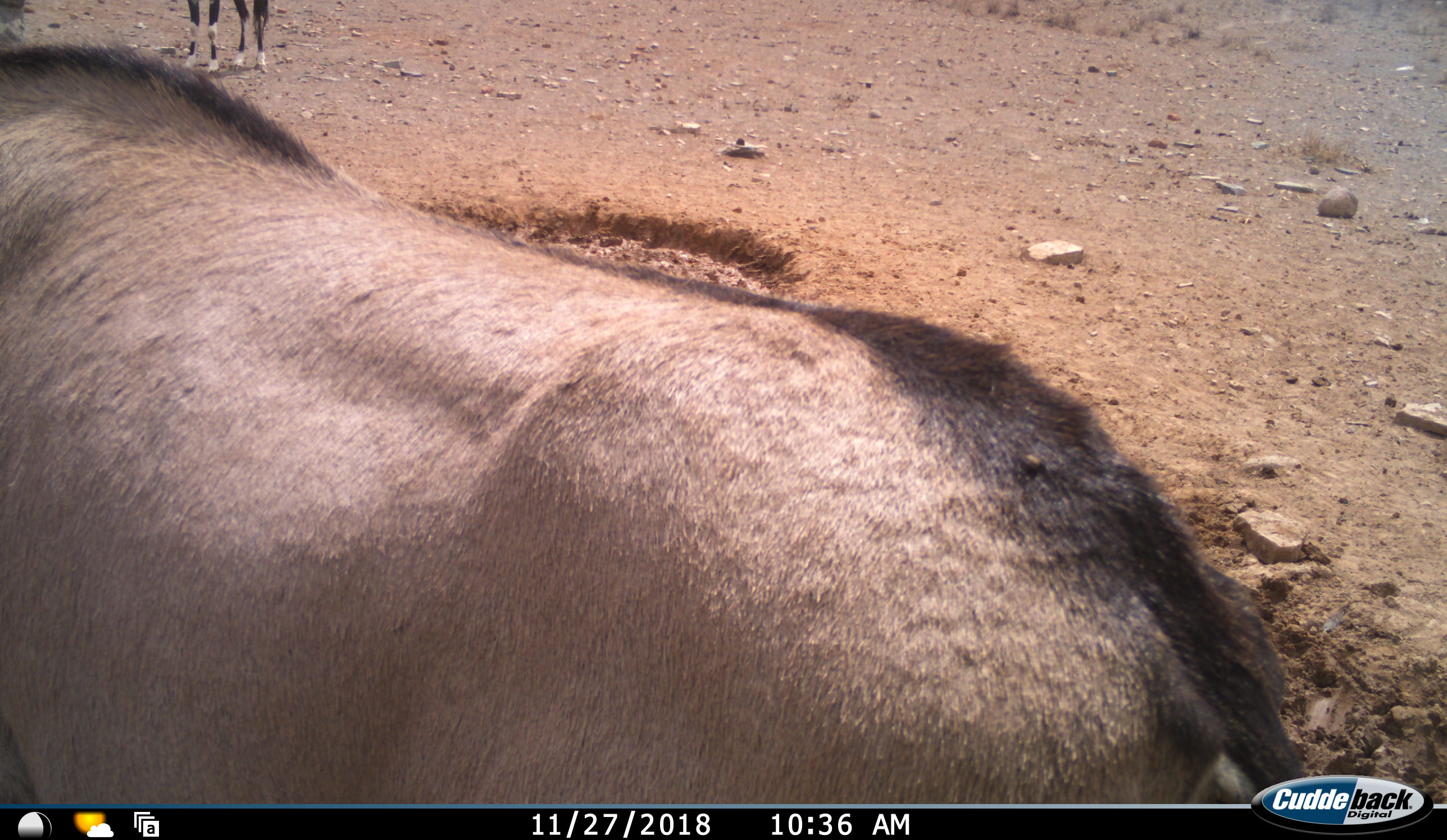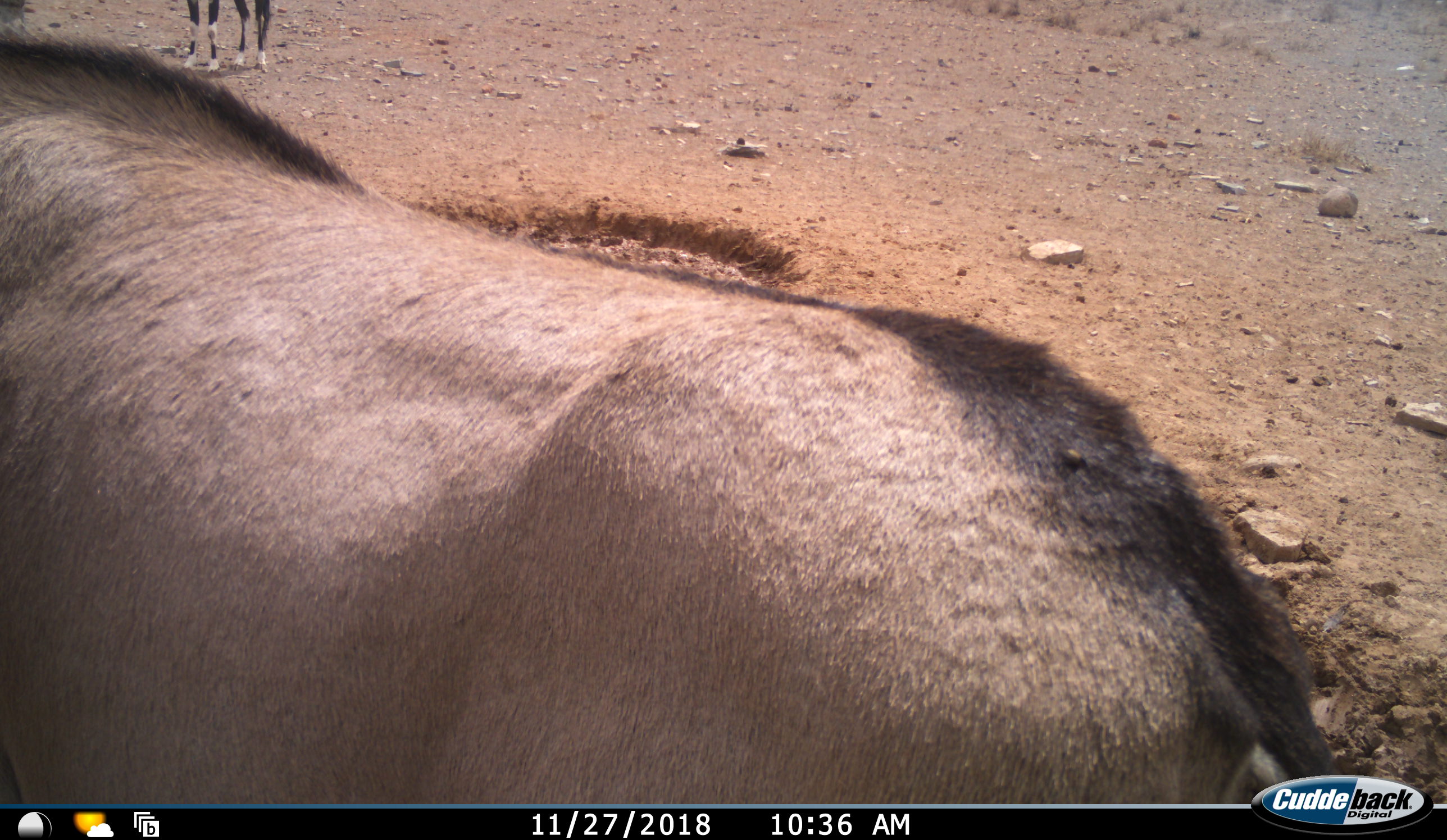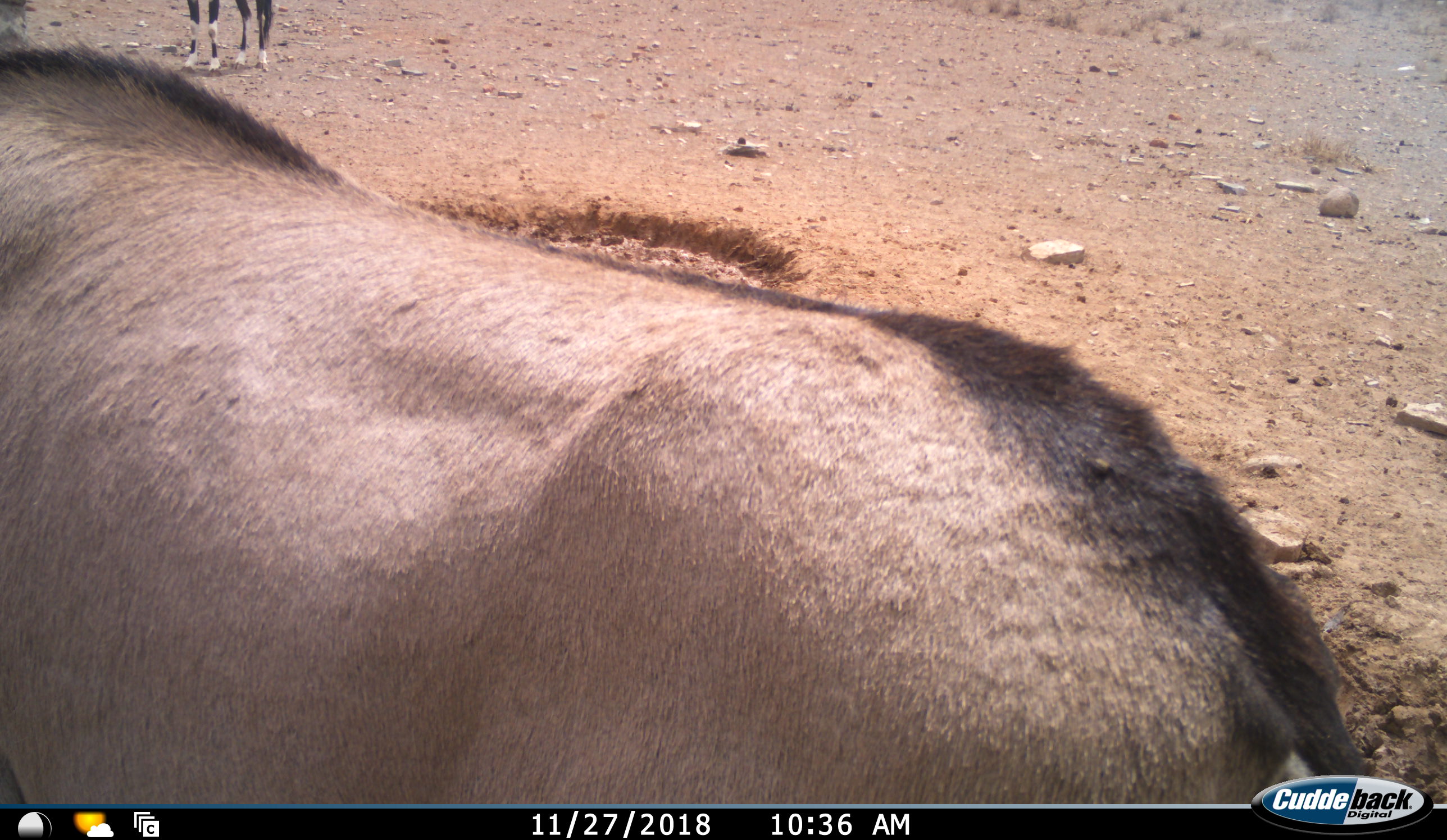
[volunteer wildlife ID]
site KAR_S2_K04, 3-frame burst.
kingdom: Animalia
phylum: Chordata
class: Mammalia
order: Artiodactyla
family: Bovidae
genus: Oryx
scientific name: Oryx gazella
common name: gemsbok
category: oryx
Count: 2.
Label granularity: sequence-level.